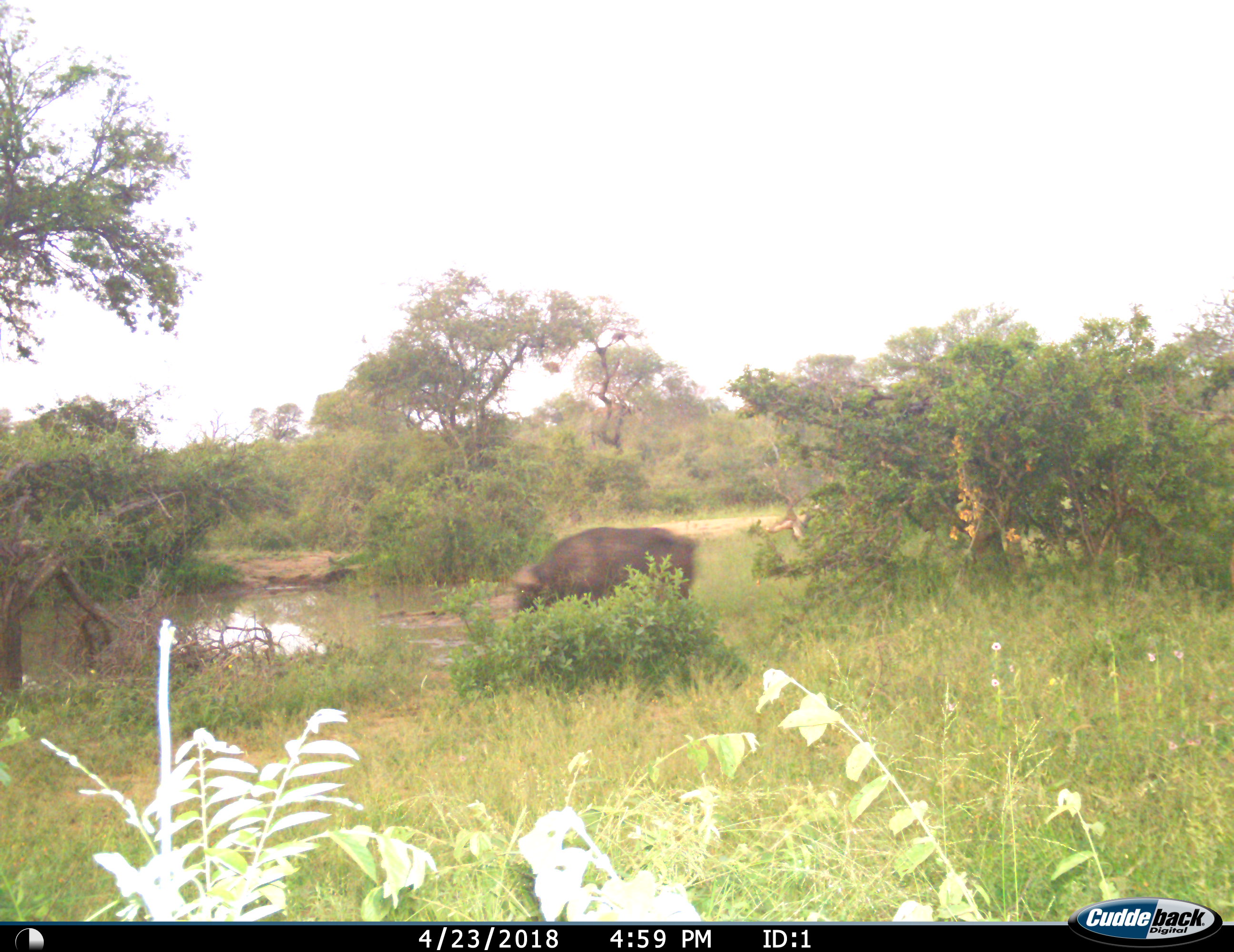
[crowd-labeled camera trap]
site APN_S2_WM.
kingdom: Animalia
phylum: Chordata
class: Mammalia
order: Artiodactyla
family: Bovidae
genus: Syncerus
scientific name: Syncerus caffer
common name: african buffalo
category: buffalo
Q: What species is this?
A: Buffalo (african buffalo) (Syncerus caffer).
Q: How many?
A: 1.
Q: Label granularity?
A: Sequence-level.